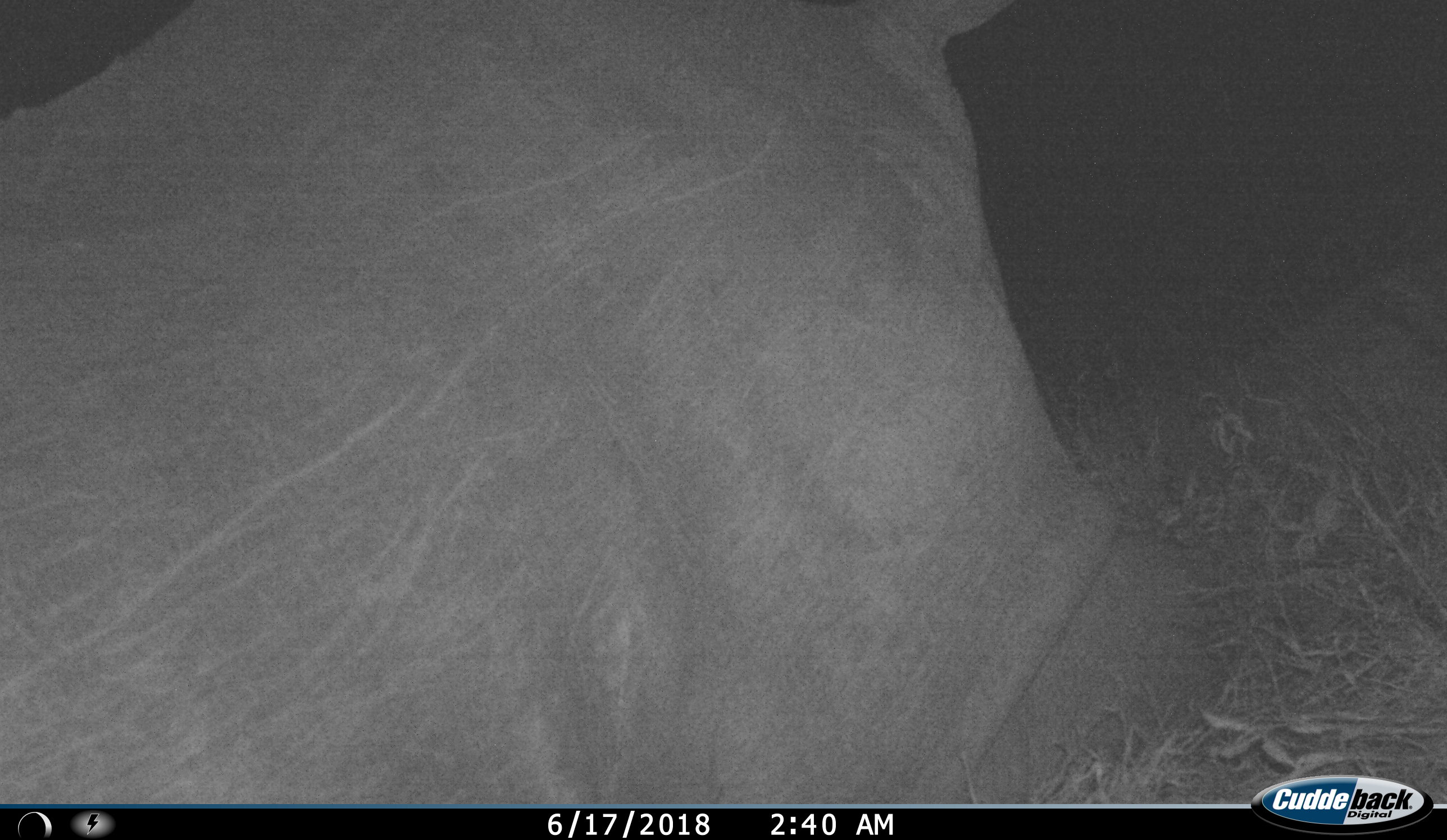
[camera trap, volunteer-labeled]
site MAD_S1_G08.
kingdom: Animalia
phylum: Chordata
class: Mammalia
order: Perissodactyla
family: Rhinocerotidae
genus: Ceratotherium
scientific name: Ceratotherium simum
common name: white rhinoceros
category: rhinoceroswhite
Rhinoceroswhite (white rhinoceros) (Ceratotherium simum), count 1. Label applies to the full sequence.